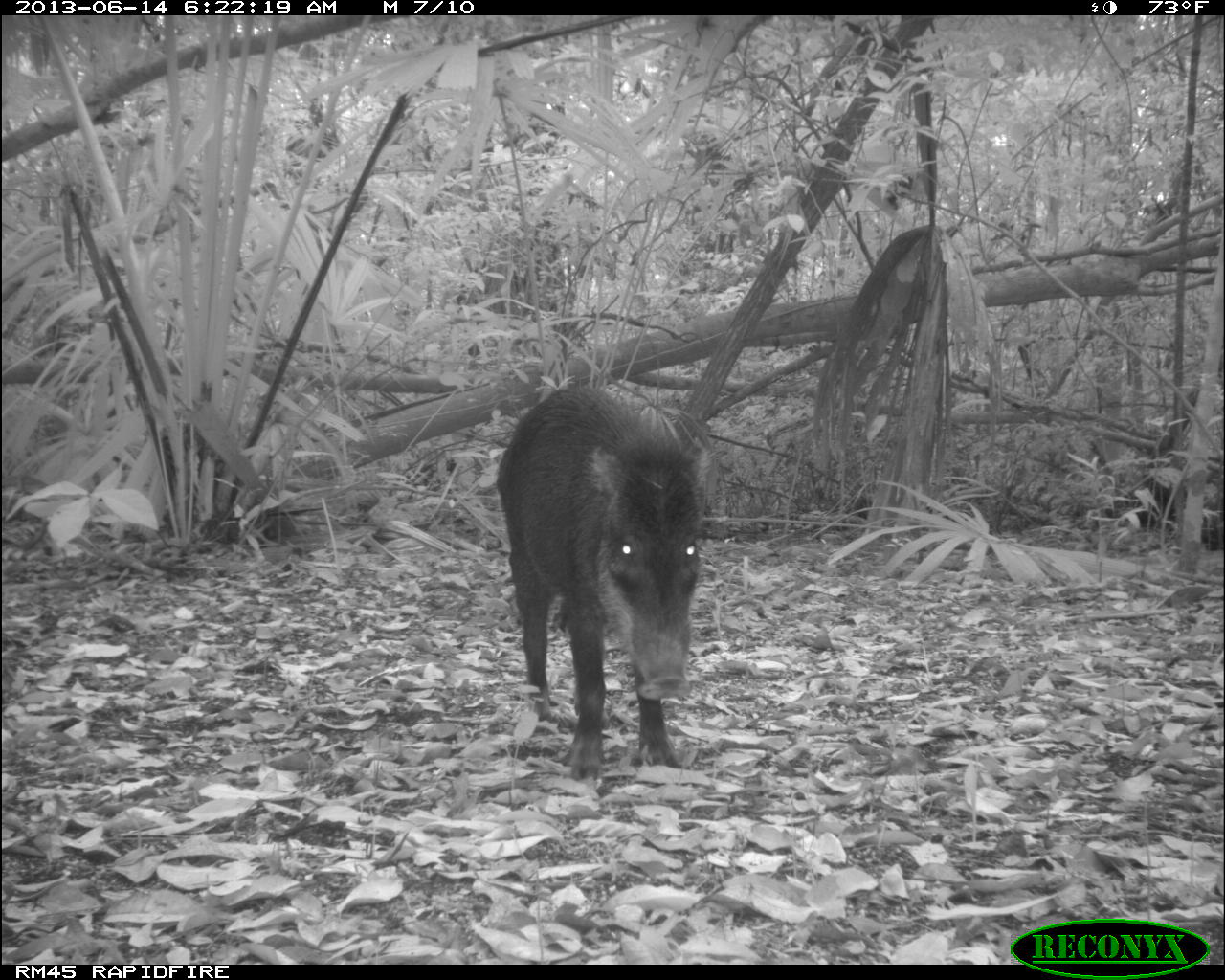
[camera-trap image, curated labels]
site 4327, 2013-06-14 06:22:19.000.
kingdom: Animalia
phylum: Chordata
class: Mammalia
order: Artiodactyla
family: Tayassuidae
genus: Tayassu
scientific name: Tayassu pecari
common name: white-lipped peccary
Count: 9.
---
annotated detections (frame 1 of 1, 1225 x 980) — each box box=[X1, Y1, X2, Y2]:
tayassu pecari: box=[496, 379, 712, 793]